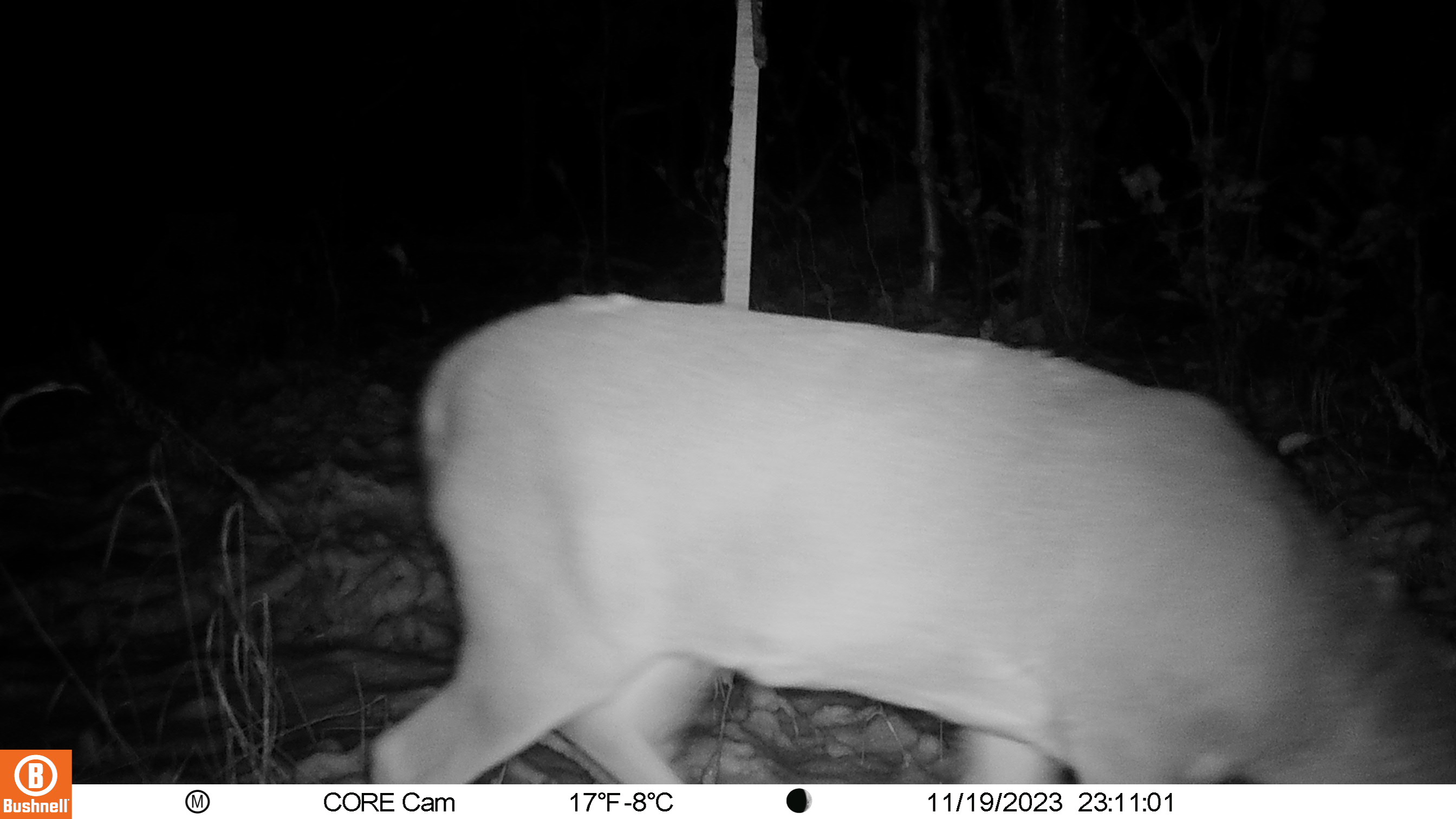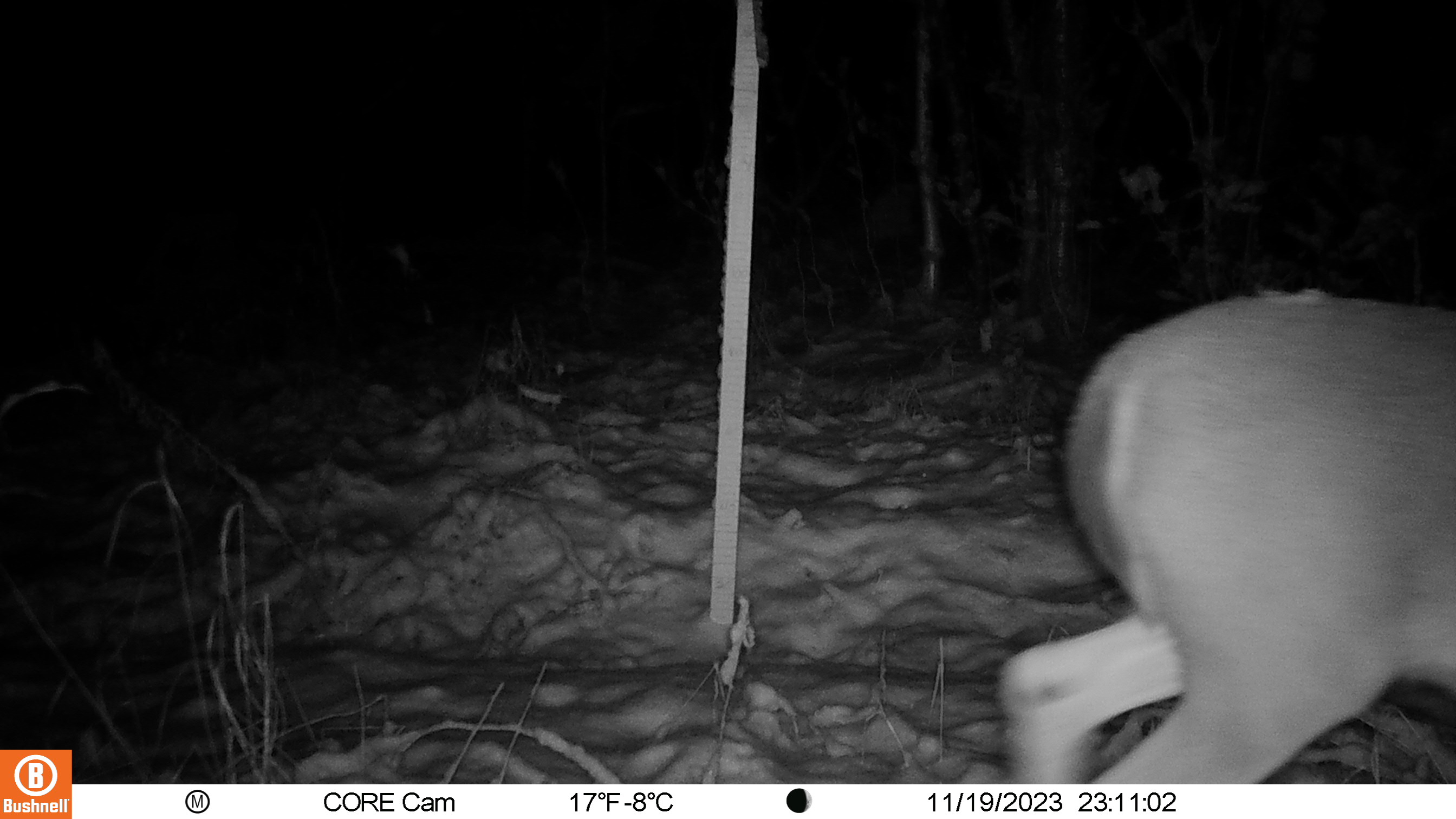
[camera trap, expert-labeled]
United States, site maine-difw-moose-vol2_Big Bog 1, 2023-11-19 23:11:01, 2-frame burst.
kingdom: Animalia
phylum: Chordata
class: Mammalia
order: Artiodactyla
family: Cervidae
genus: Odocoileus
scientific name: Odocoileus virginianus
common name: white-tailed deer